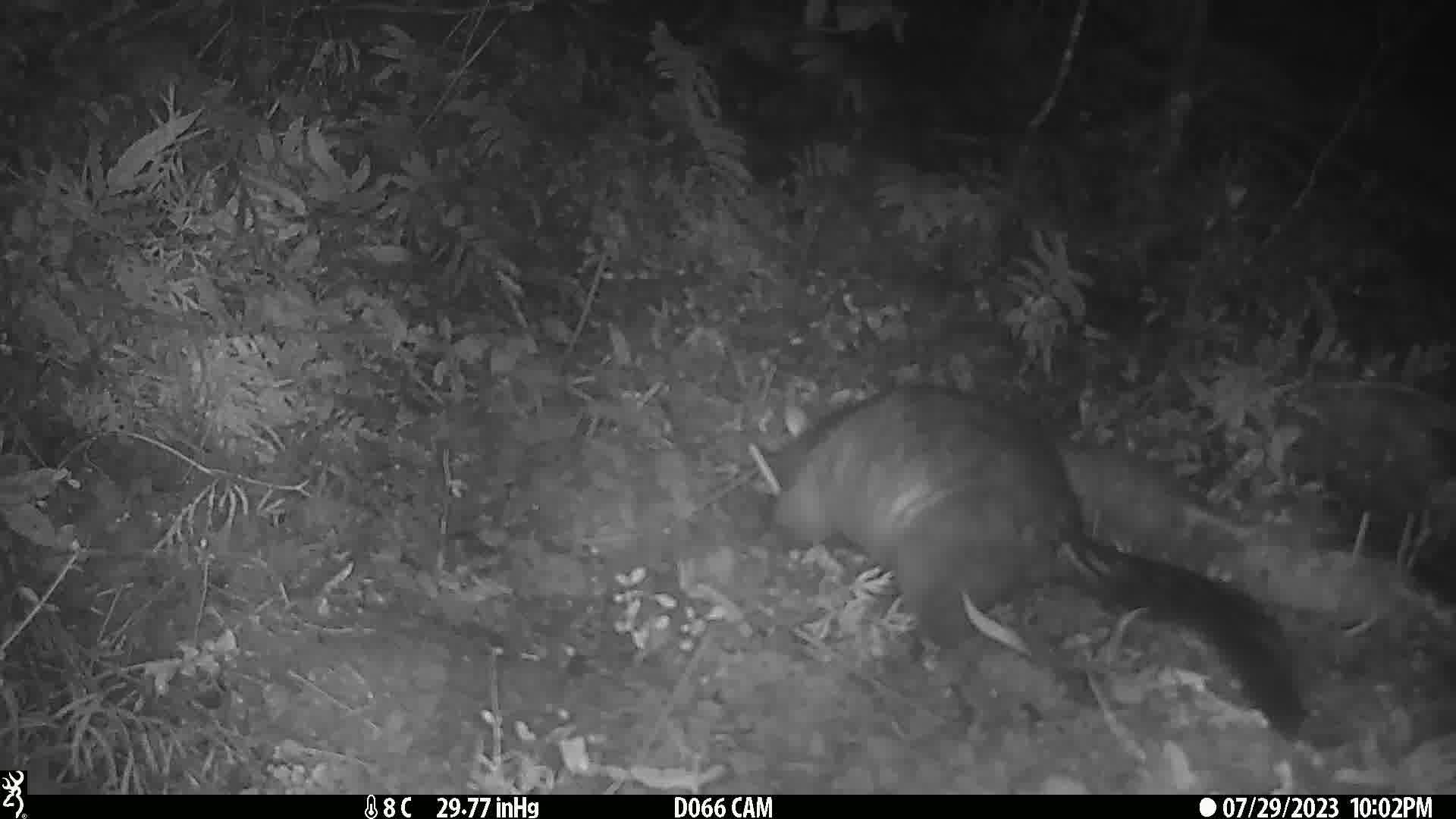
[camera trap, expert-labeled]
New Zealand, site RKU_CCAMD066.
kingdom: Animalia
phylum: Chordata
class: Mammalia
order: Diprotodontia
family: Phalangeridae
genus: Trichosurus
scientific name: Trichosurus vulpecula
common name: common brushtail possum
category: possum